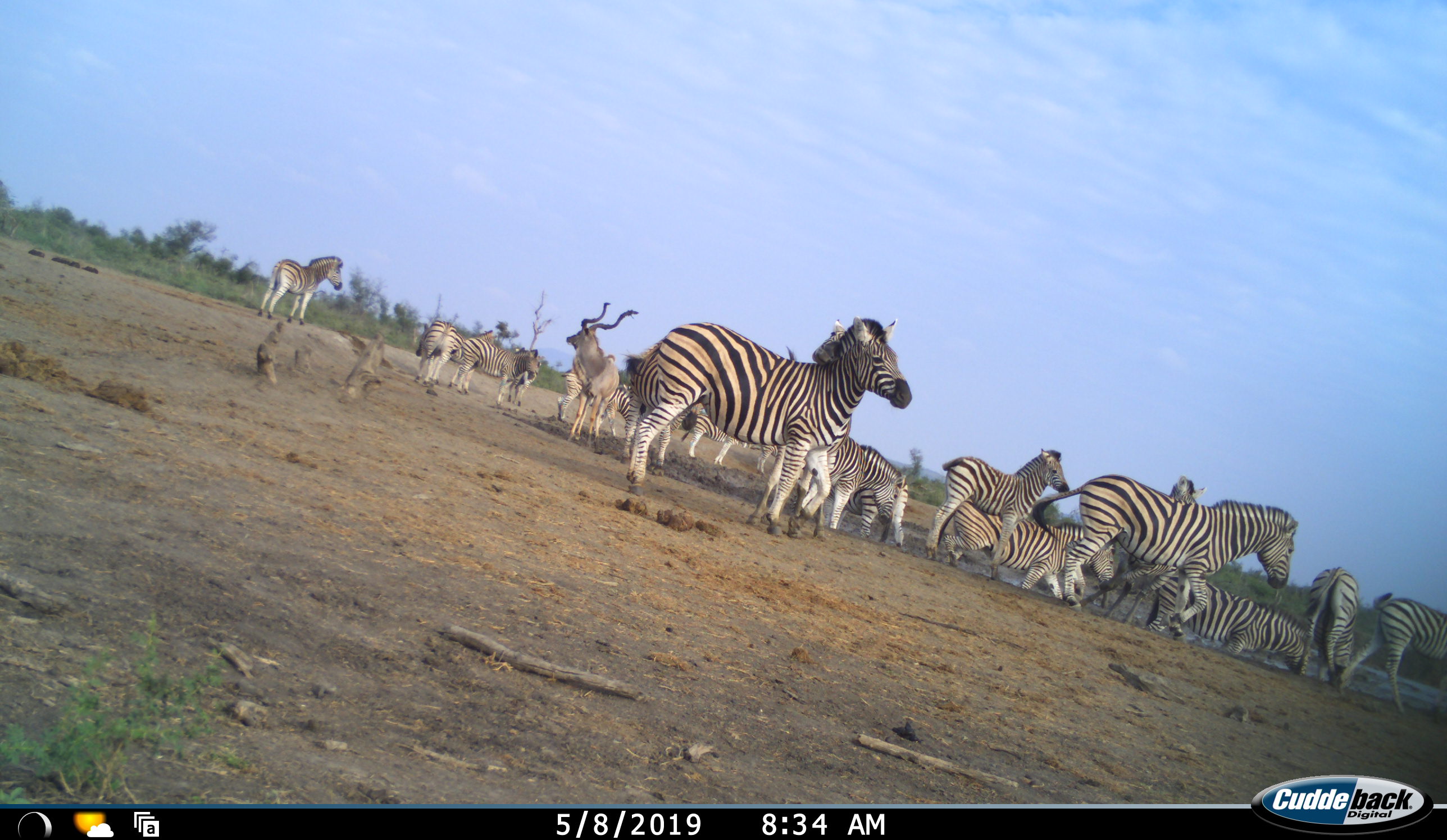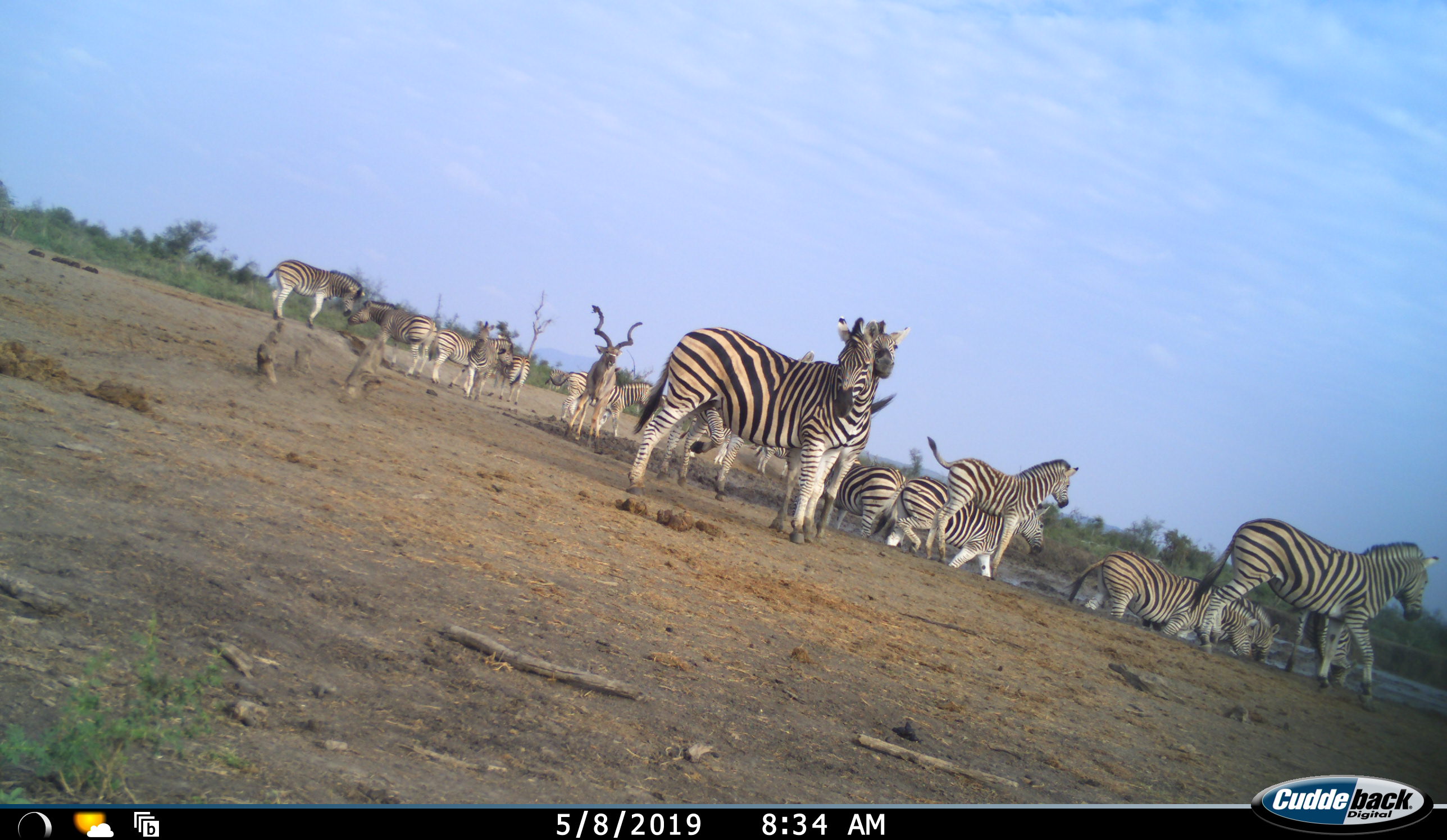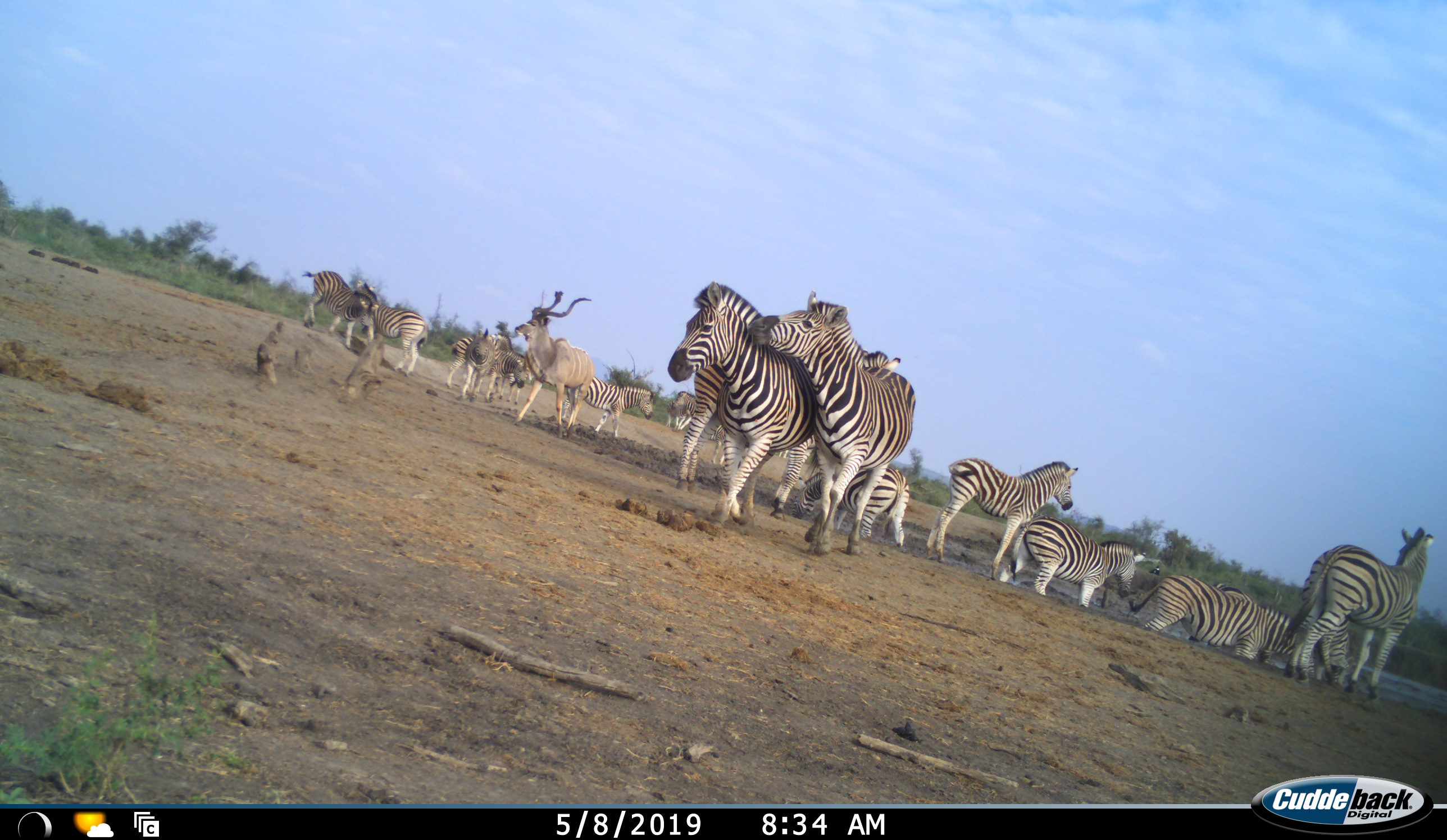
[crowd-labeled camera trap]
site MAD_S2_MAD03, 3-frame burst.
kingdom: Animalia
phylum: Chordata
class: Mammalia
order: Artiodactyla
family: Bovidae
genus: Tragelaphus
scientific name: Tragelaphus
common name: kudu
Kudu (Tragelaphus), count 1. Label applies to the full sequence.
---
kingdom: Animalia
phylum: Chordata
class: Mammalia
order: Perissodactyla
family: Equidae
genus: Equus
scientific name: Equus quagga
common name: plains zebra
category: zebraplains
Zebraplains (plains zebra) (Equus quagga), count 11-50. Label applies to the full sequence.